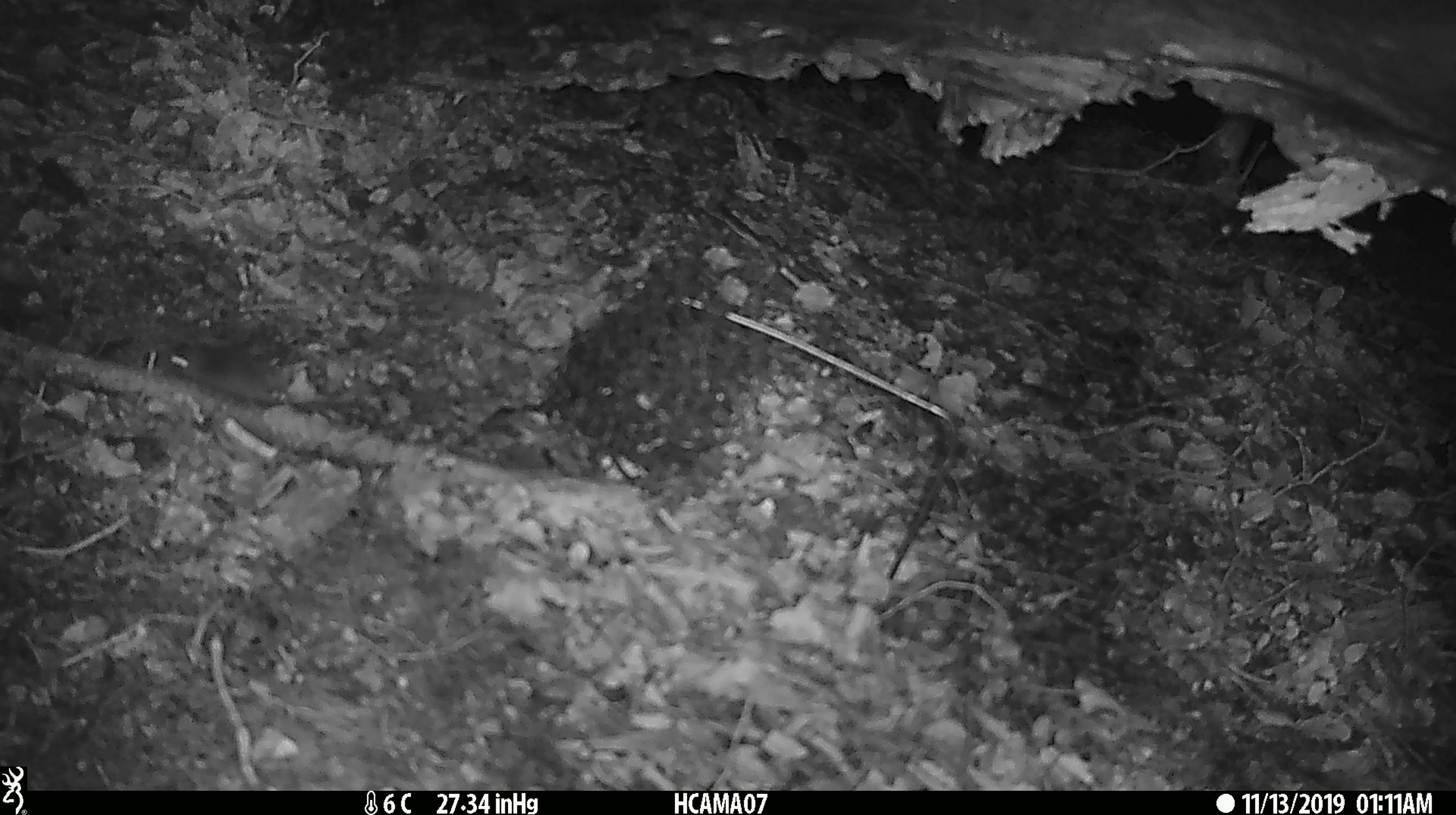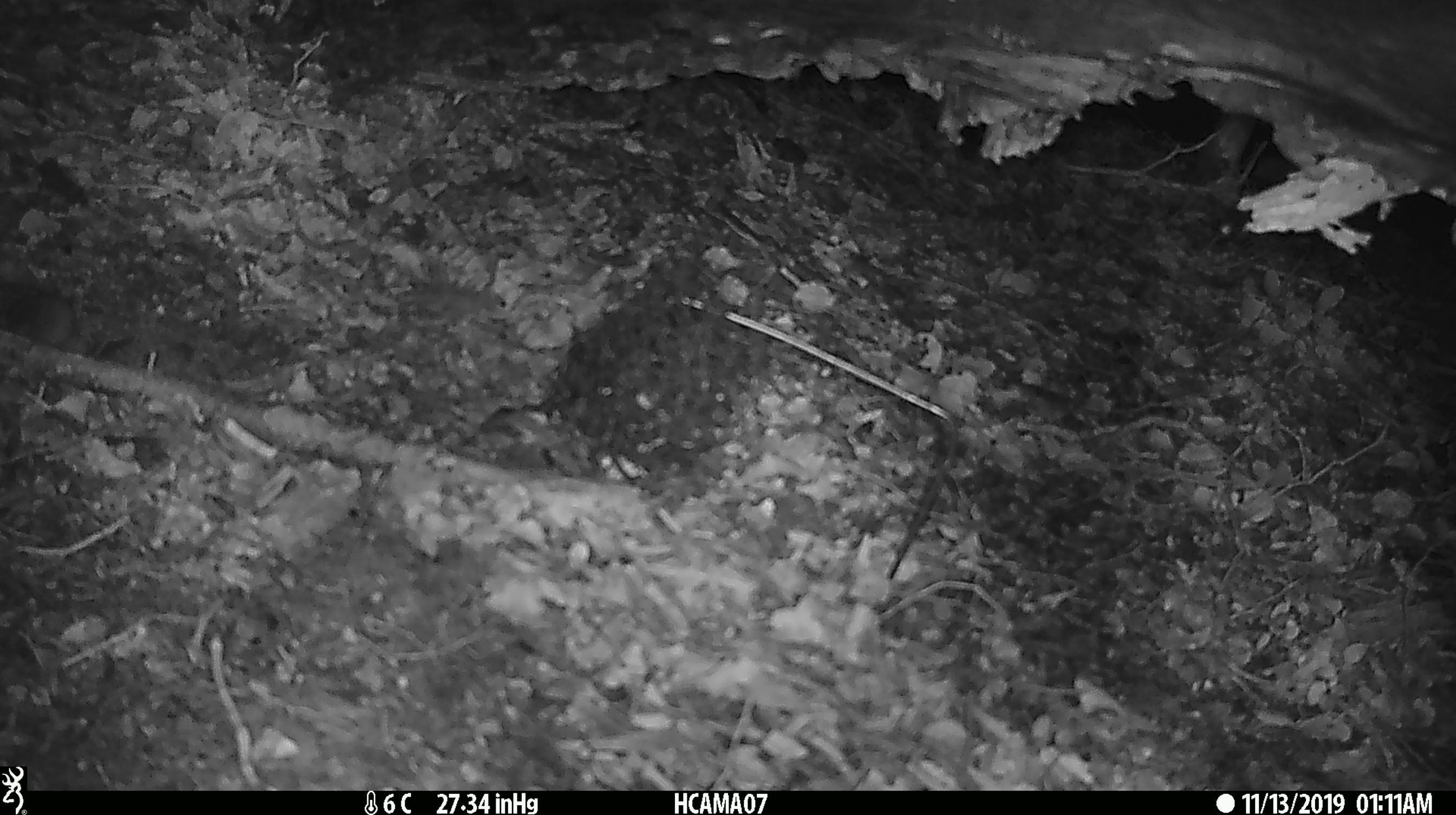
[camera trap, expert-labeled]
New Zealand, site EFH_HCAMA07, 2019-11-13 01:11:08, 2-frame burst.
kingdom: Animalia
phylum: Chordata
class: Mammalia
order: Rodentia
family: Muridae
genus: Mus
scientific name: Mus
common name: mouse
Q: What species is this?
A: Mouse (Mus).